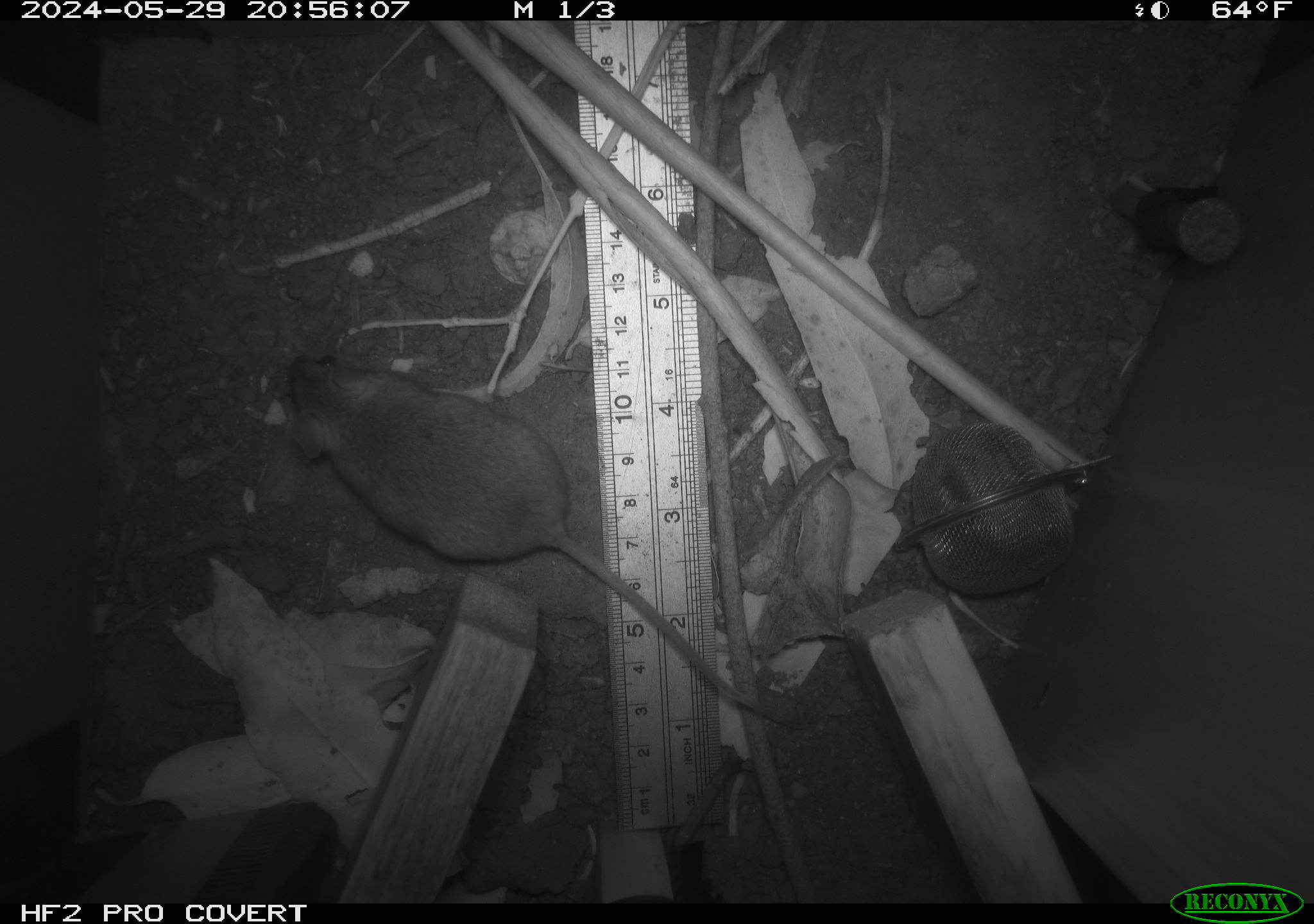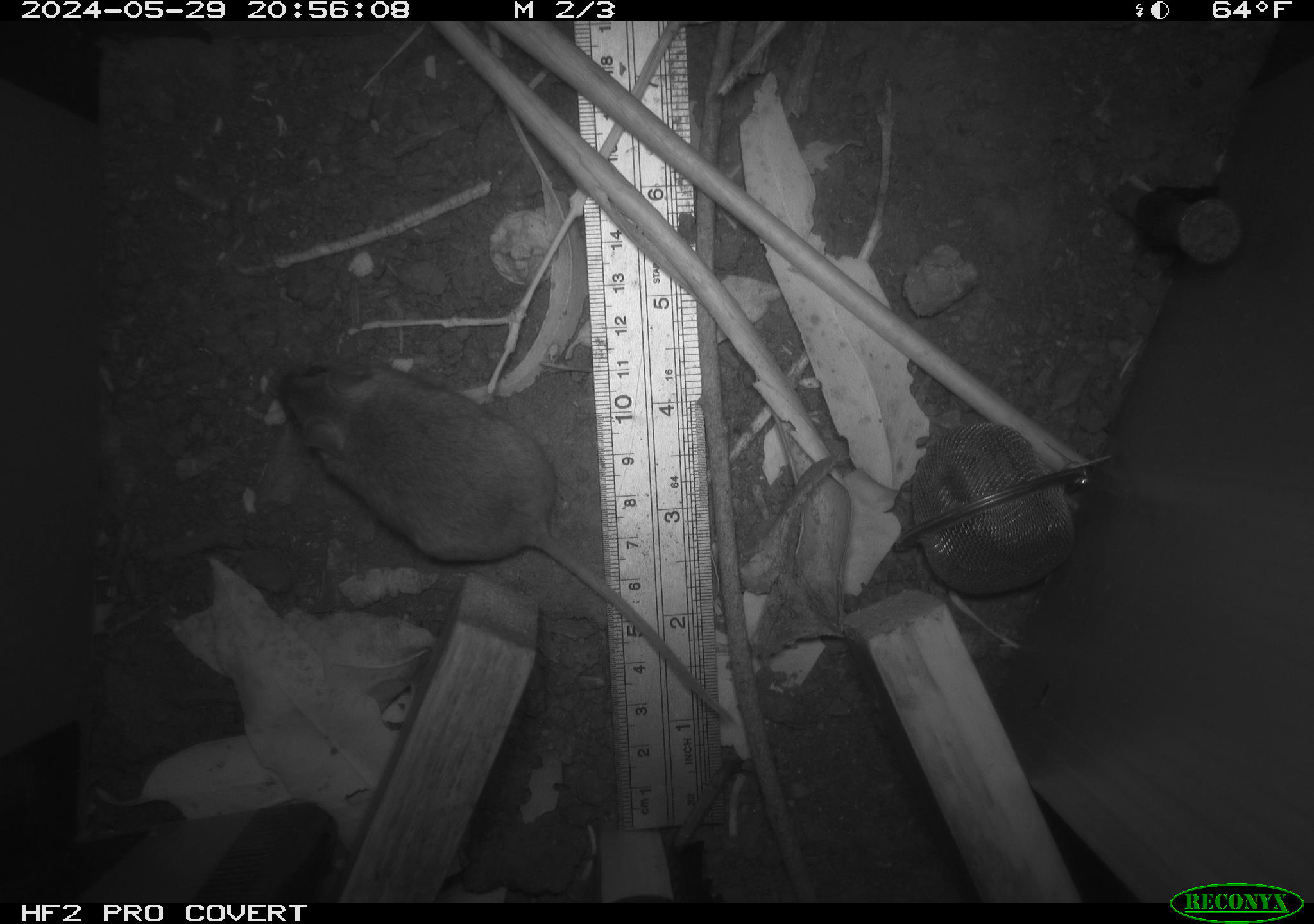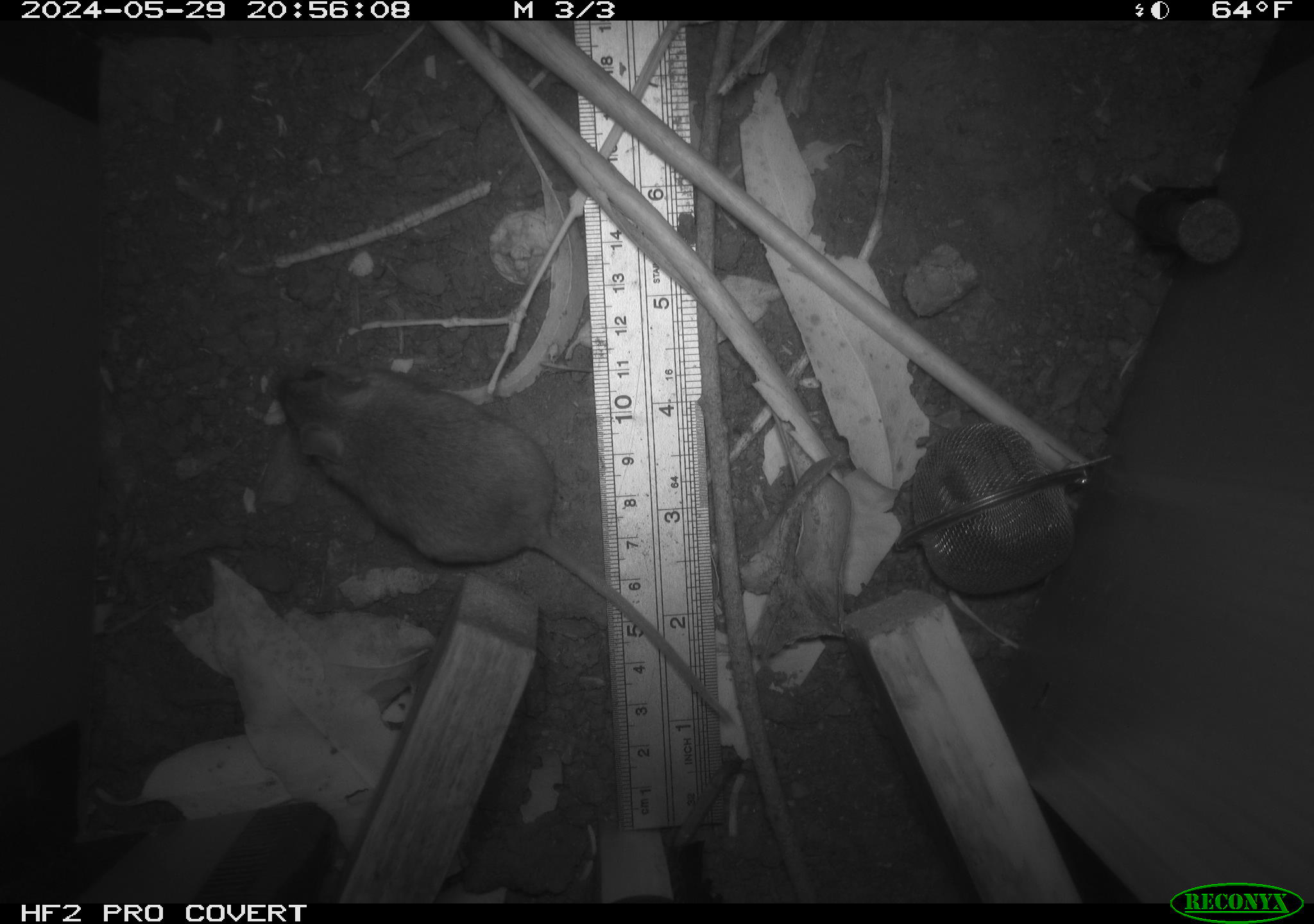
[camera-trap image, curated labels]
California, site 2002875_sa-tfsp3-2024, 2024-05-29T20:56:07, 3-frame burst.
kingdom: Animalia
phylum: Chordata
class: Mammalia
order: Rodentia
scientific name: Rodentia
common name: rodent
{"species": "rodent (Rodentia)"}